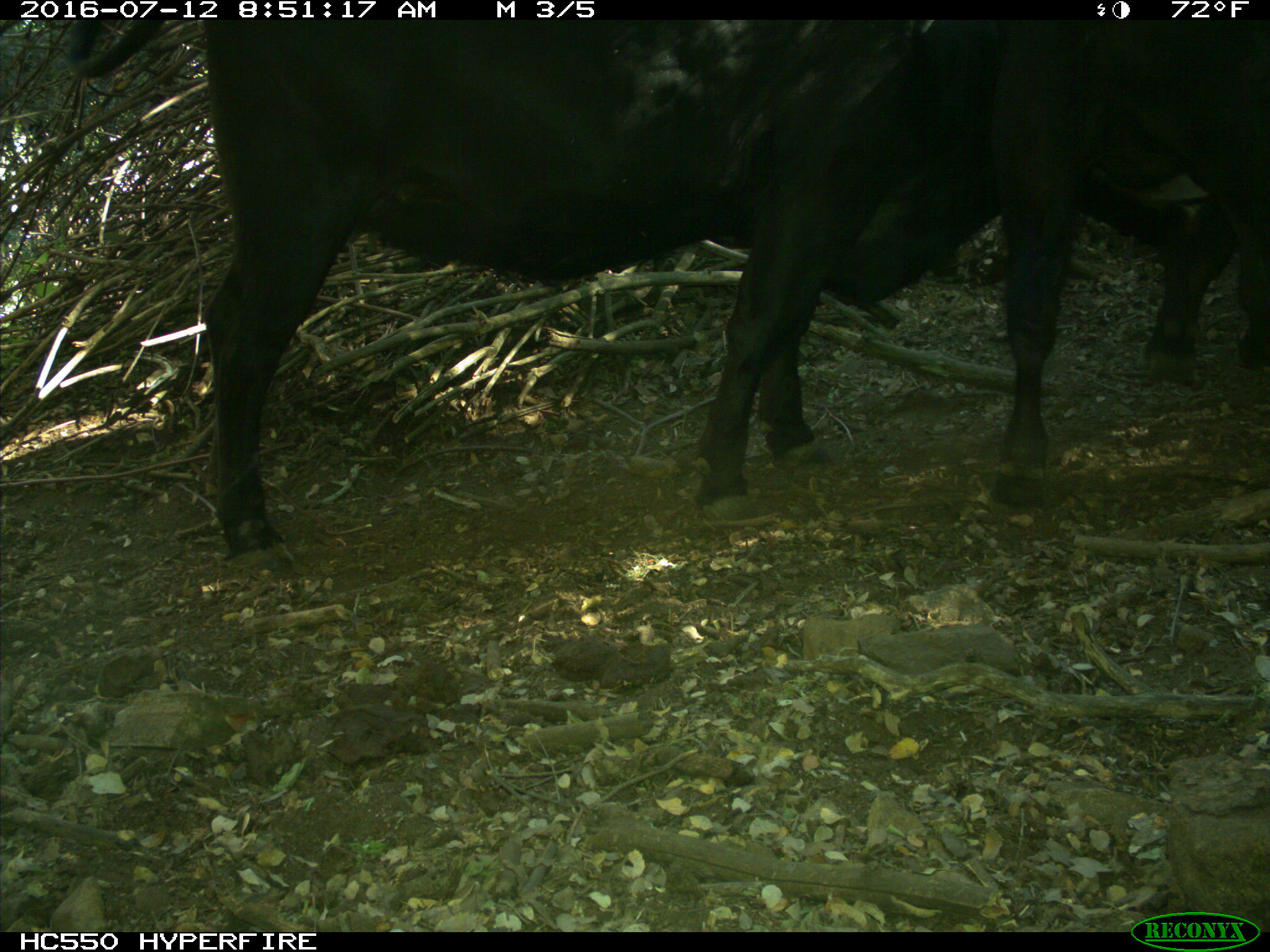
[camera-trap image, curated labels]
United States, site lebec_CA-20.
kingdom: Animalia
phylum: Chordata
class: Mammalia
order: Artiodactyla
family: Bovidae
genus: Bos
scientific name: Bos taurus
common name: domestic cow